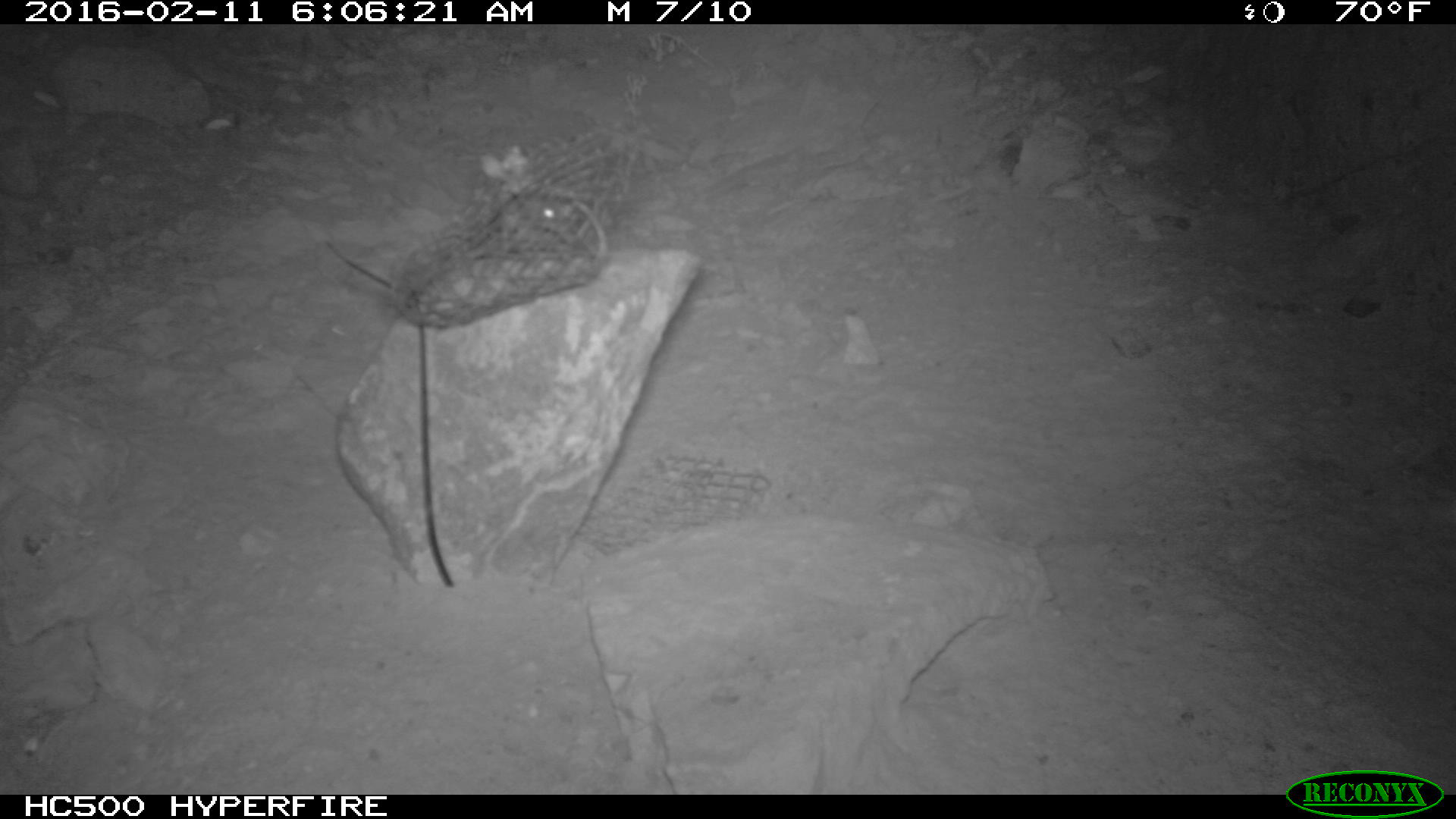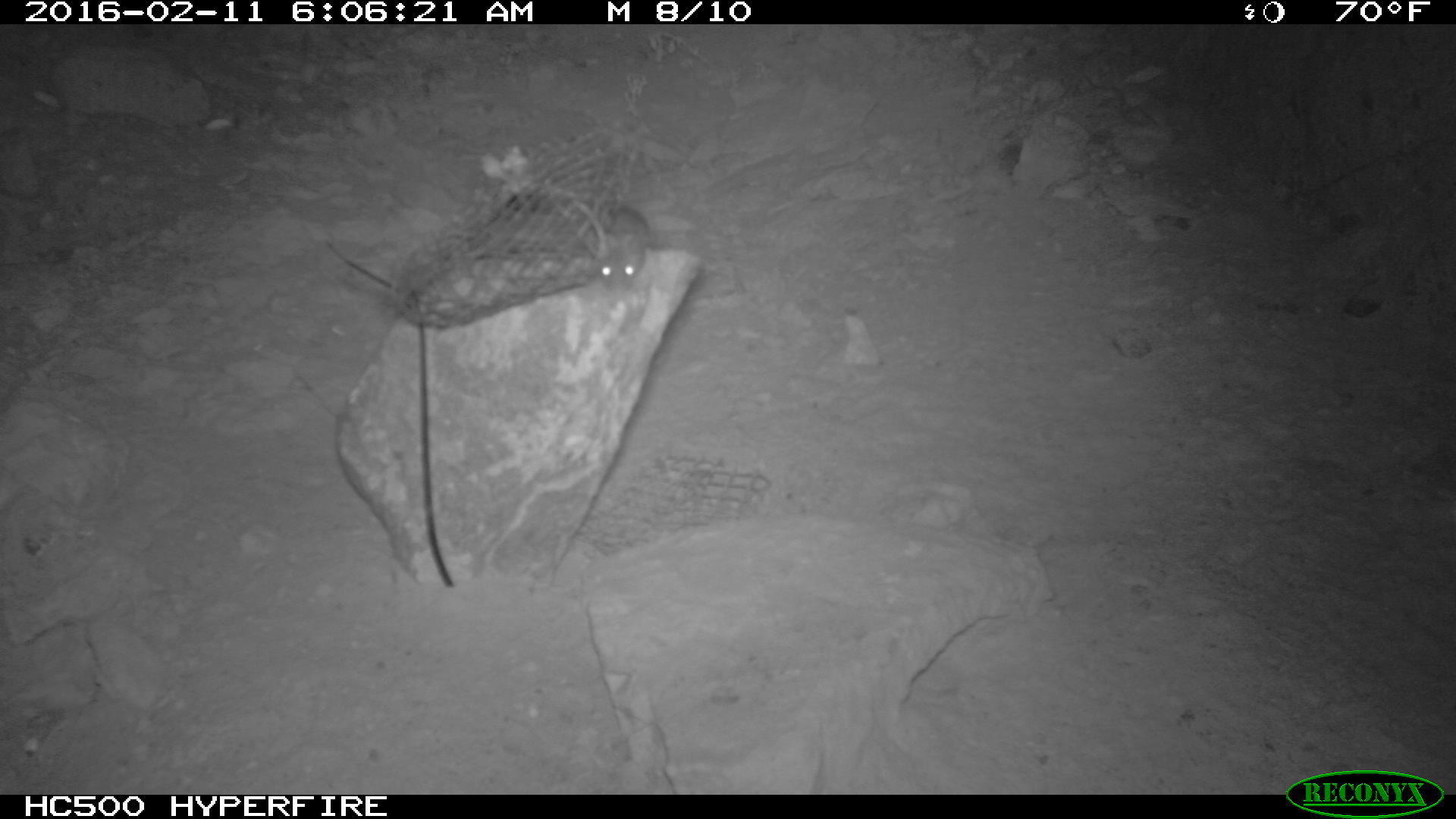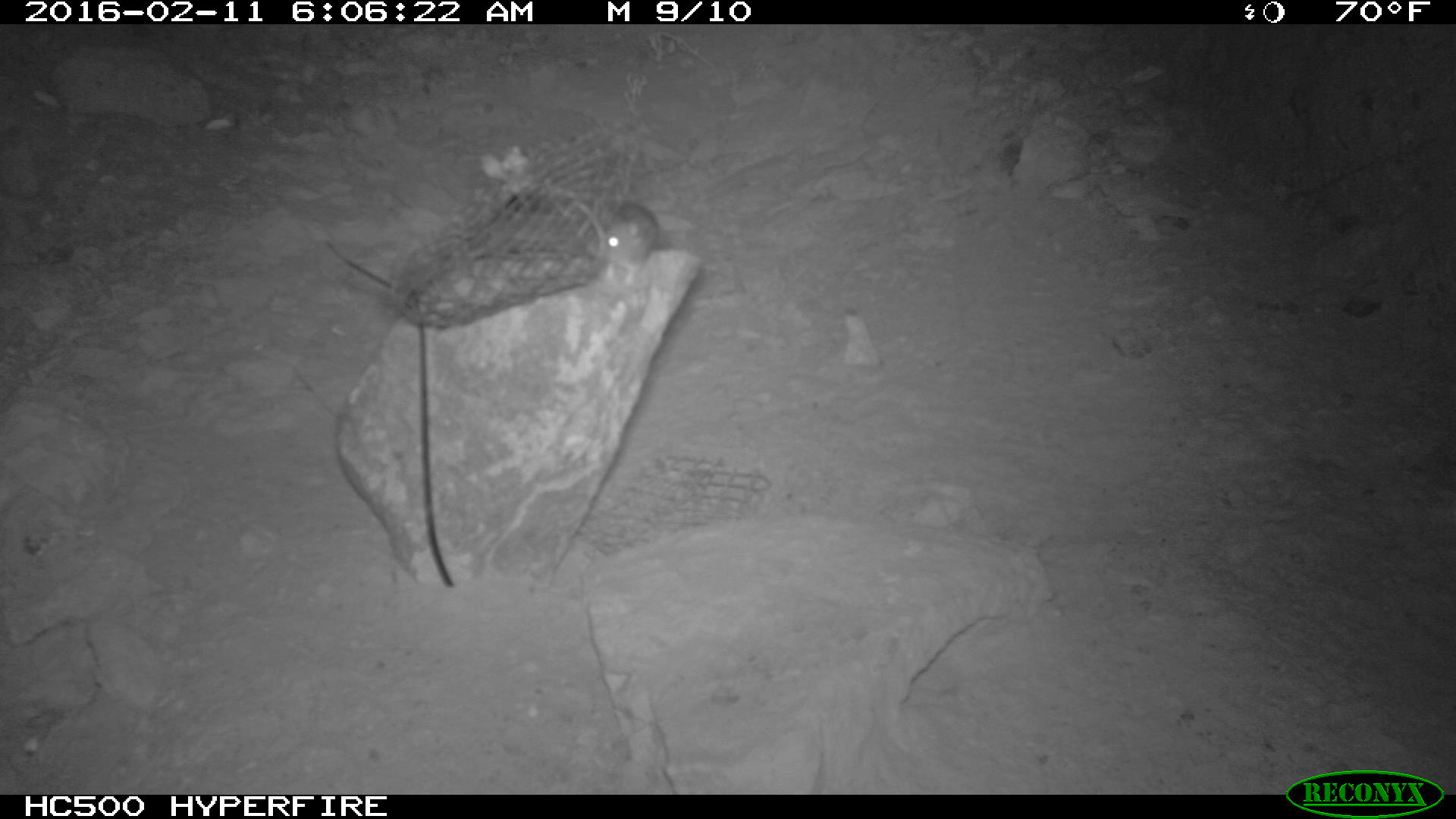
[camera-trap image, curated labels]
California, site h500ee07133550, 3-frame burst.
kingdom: Animalia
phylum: Chordata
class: Mammalia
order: Rodentia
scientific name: Rodentia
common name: rodent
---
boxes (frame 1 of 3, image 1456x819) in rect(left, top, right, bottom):
rodent: rect(504, 193, 579, 242)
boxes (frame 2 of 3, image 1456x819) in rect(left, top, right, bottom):
rodent: rect(592, 206, 651, 294)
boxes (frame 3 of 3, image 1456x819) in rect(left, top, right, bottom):
rodent: rect(573, 202, 659, 285)